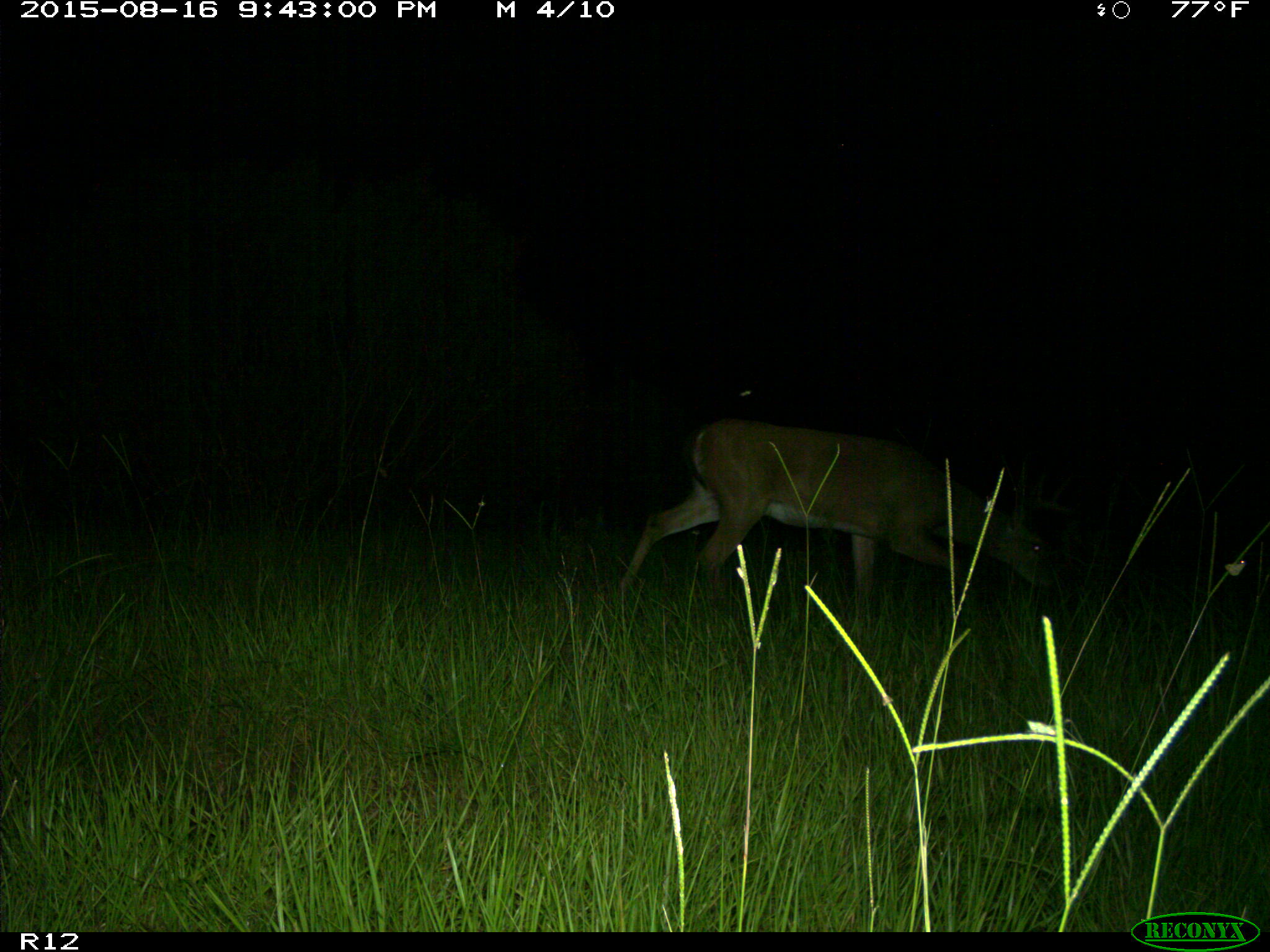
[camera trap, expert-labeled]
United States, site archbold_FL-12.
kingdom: Animalia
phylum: Chordata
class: Mammalia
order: Artiodactyla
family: Cervidae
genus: Odocoileus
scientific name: Odocoileus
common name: deer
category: unidentified deer